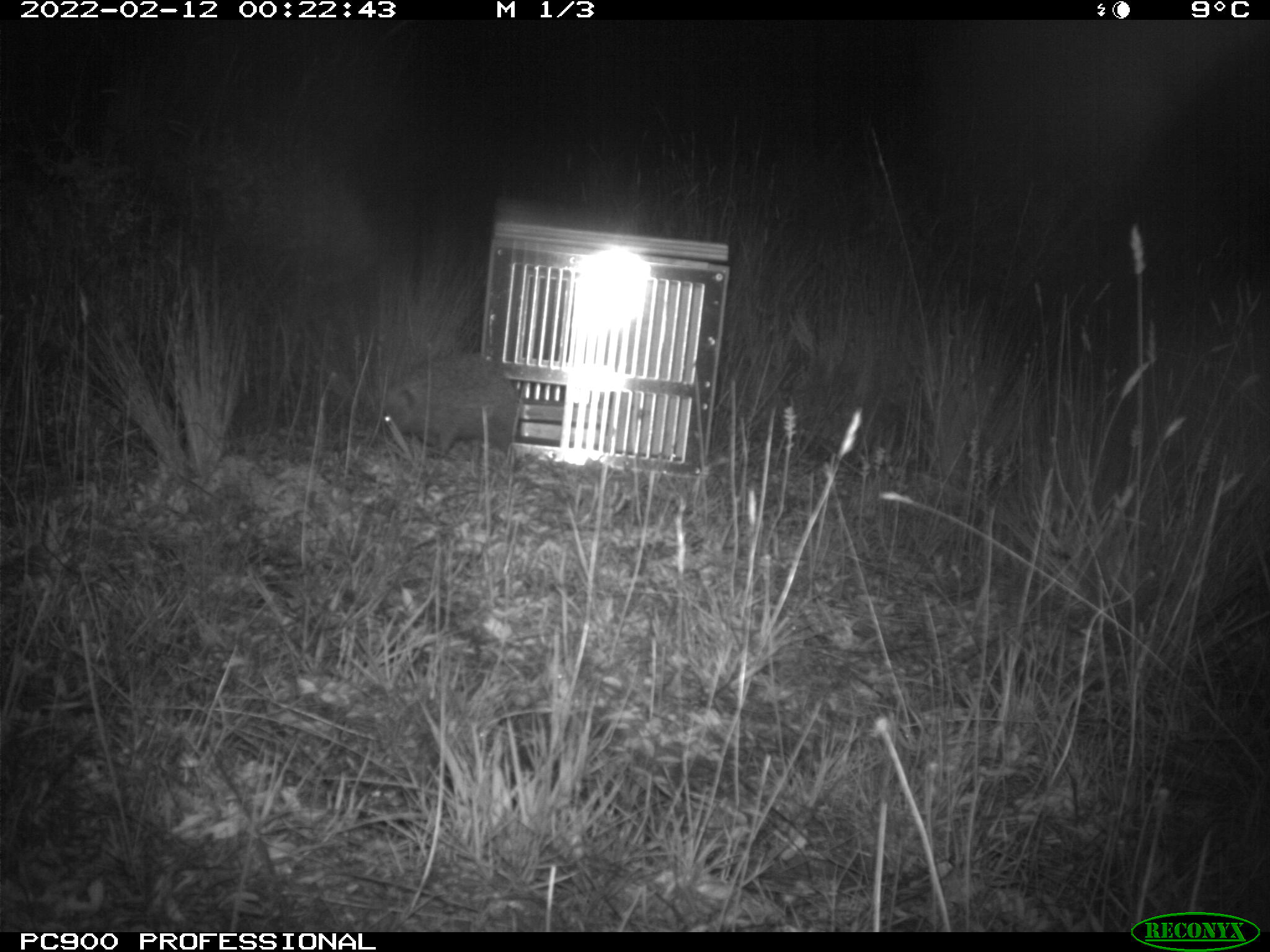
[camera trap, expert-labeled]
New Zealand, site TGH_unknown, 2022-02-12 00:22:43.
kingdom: Animalia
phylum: Chordata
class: Mammalia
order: Eulipotyphla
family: Erinaceidae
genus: Erinaceus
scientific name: Erinaceus europaeus europaeus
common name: european hedgehog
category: hedgehog